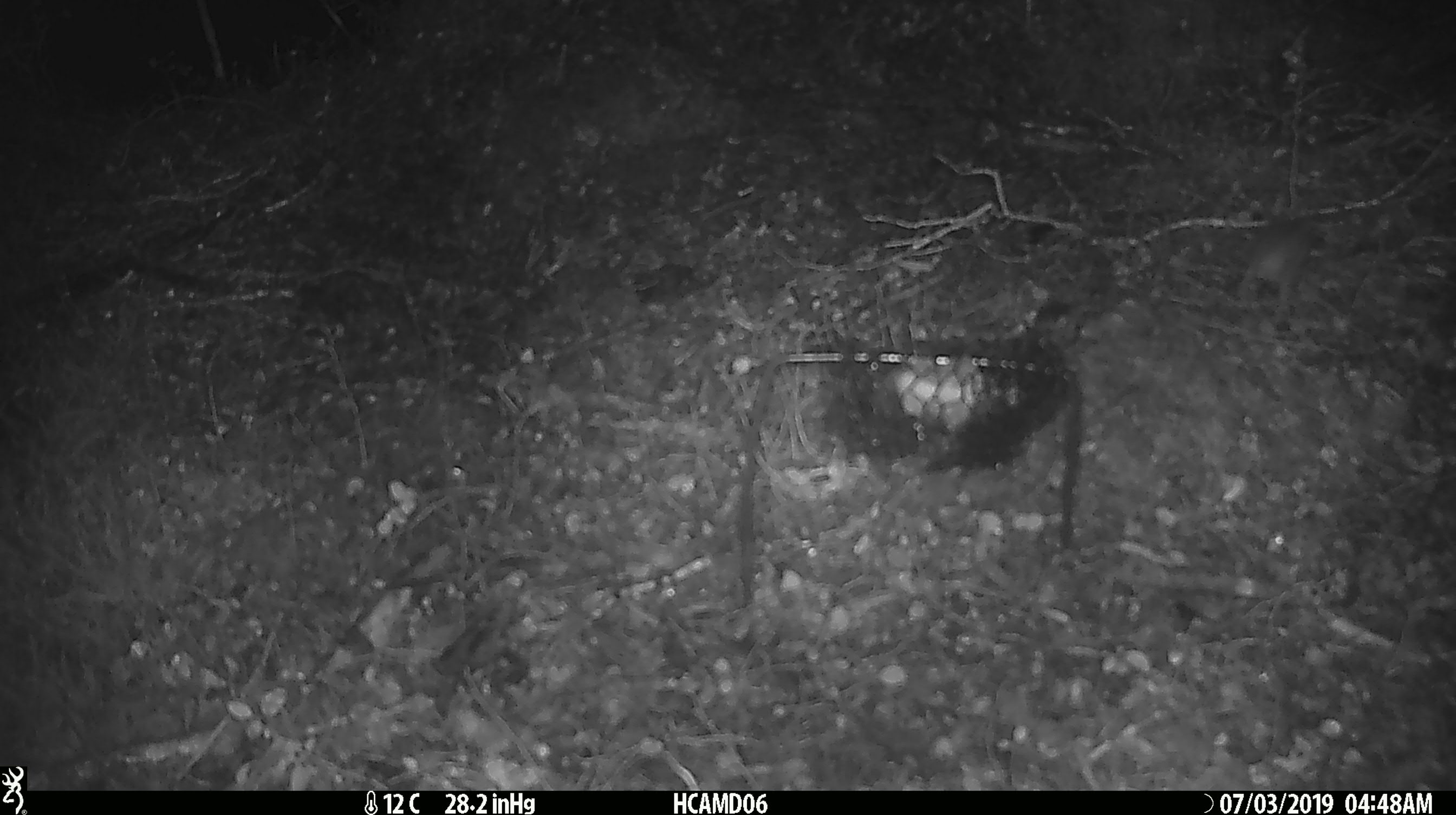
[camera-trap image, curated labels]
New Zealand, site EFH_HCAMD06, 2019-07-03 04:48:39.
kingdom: Animalia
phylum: Chordata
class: Mammalia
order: Rodentia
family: Muridae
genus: Mus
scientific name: Mus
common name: mouse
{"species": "mouse (Mus)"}